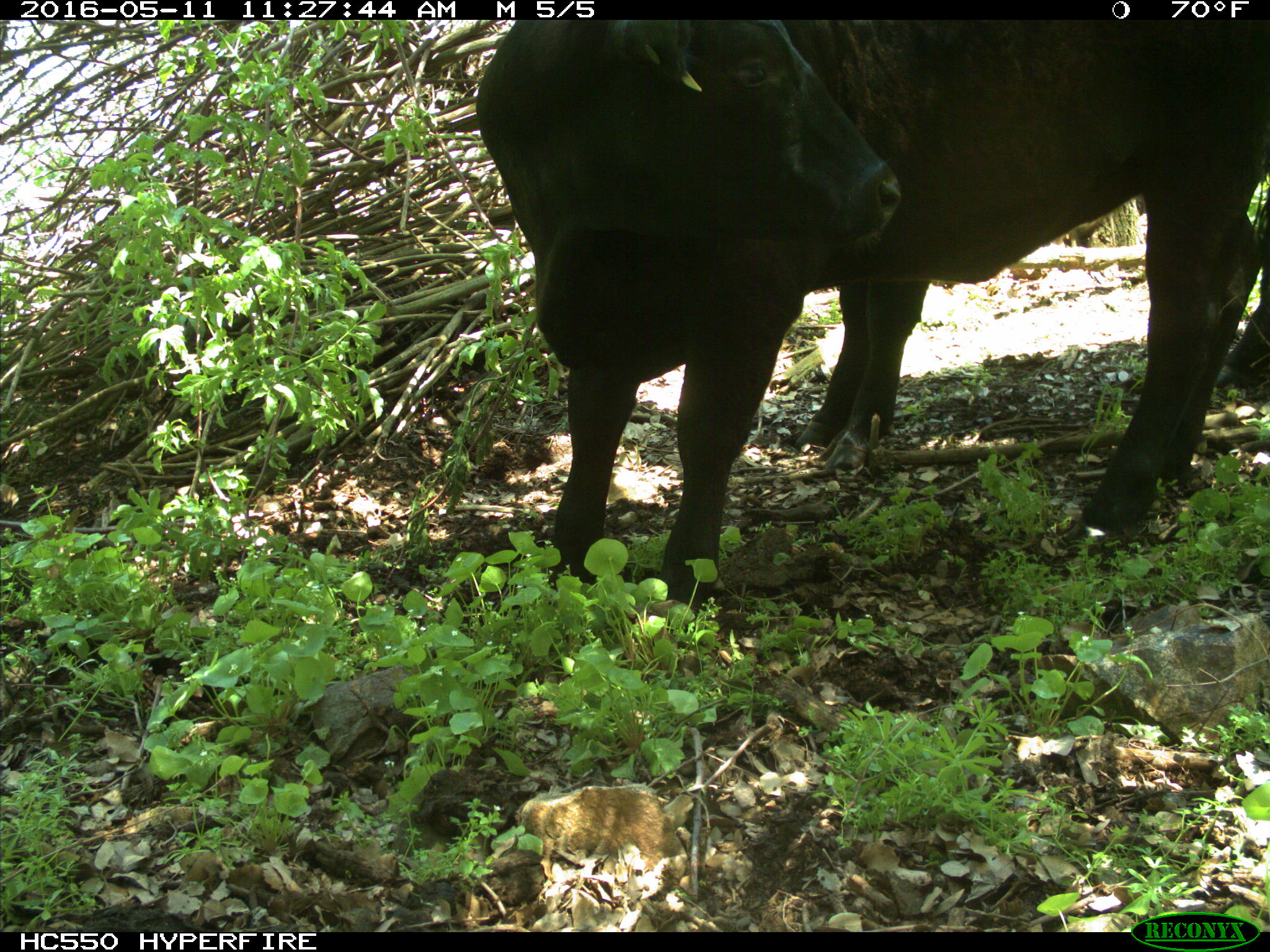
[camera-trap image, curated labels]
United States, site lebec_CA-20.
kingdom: Animalia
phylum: Chordata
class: Mammalia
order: Artiodactyla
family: Bovidae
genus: Bos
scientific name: Bos taurus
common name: domestic cow